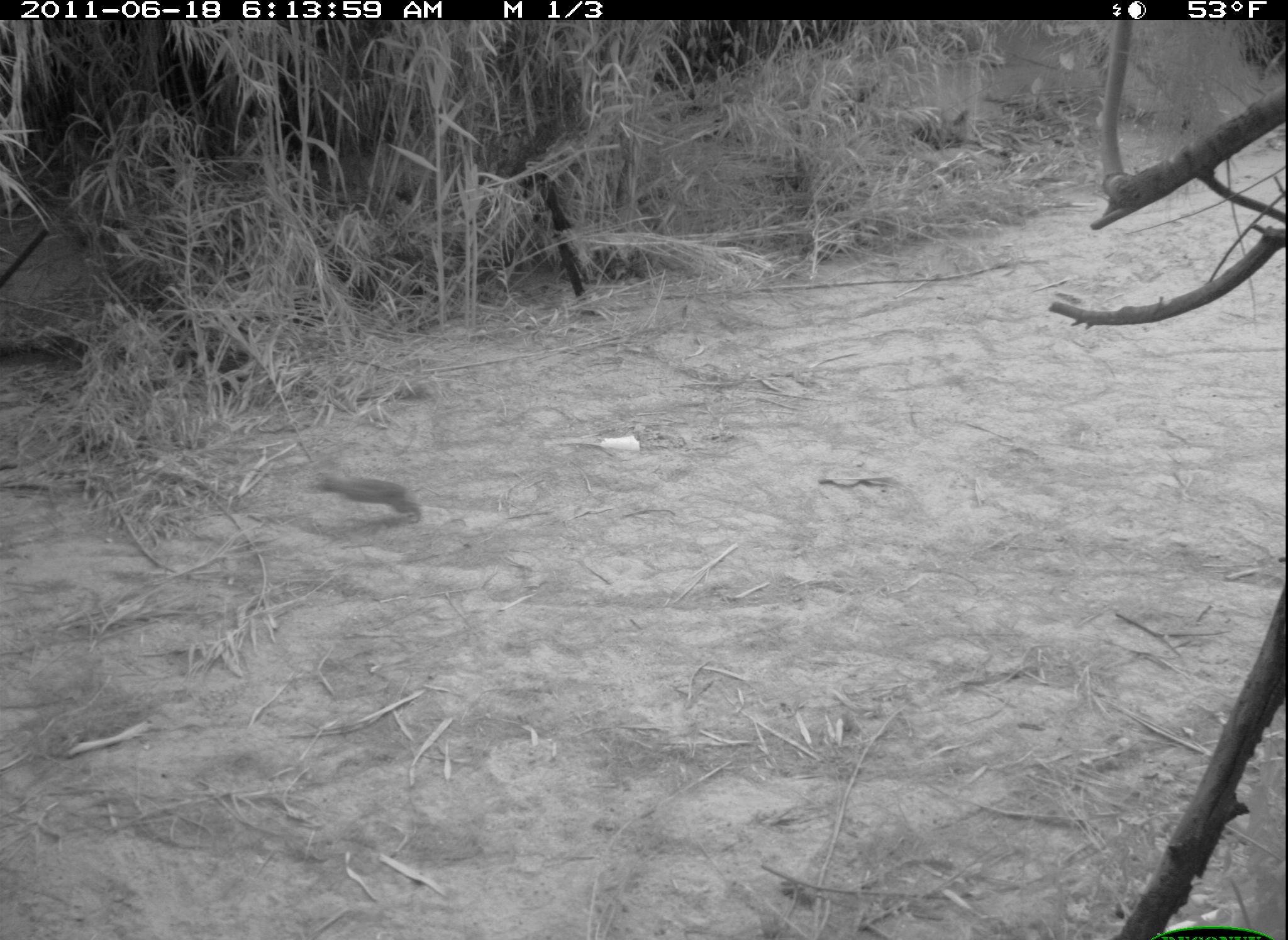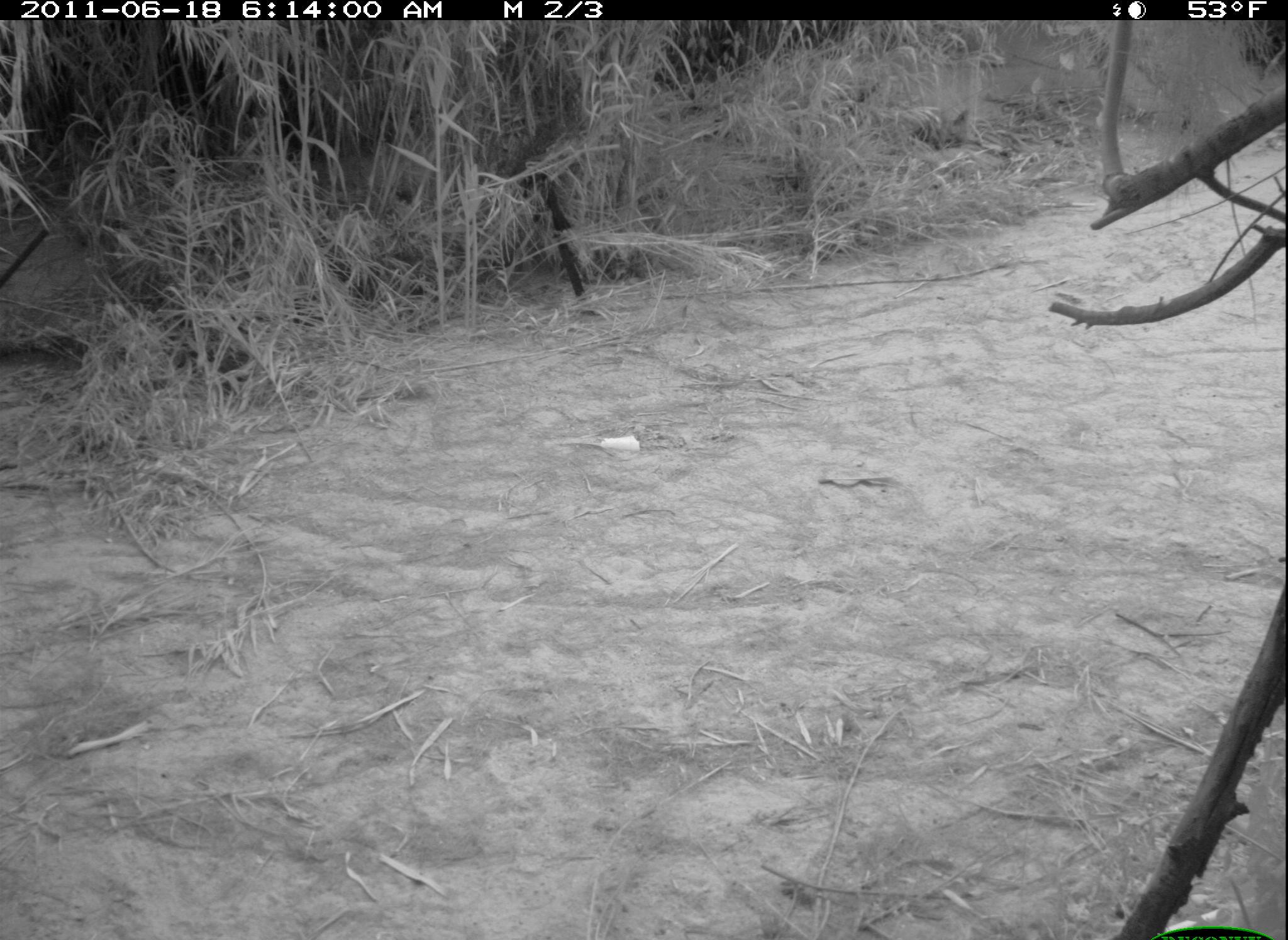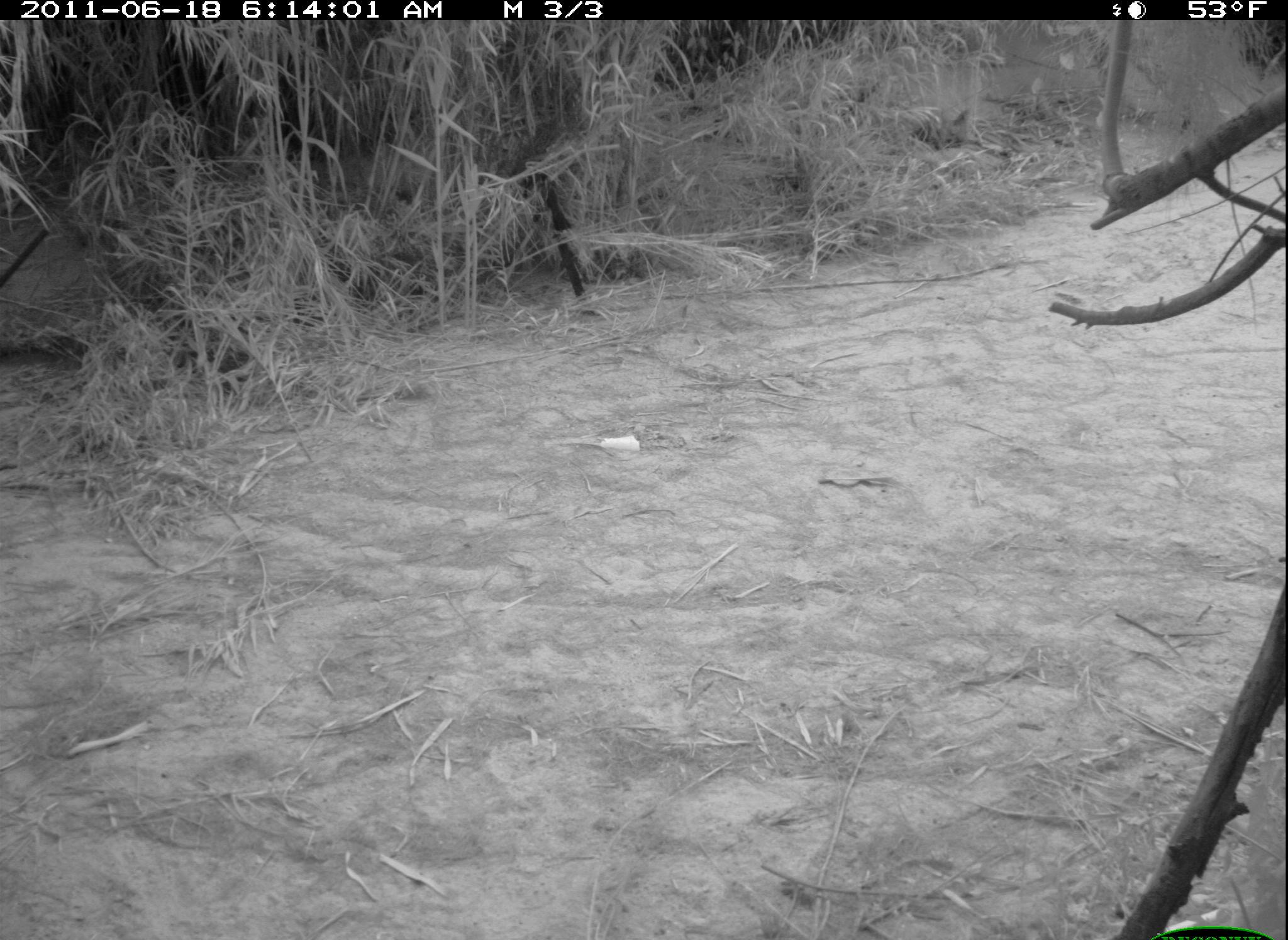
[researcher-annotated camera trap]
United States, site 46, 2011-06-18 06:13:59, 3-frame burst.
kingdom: Animalia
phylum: Chordata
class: Mammalia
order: Lagomorpha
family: Leporidae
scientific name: Leporidae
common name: rabbits and hares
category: rabbit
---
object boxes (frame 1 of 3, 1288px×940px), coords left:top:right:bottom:
rabbit: 280:443:447:558